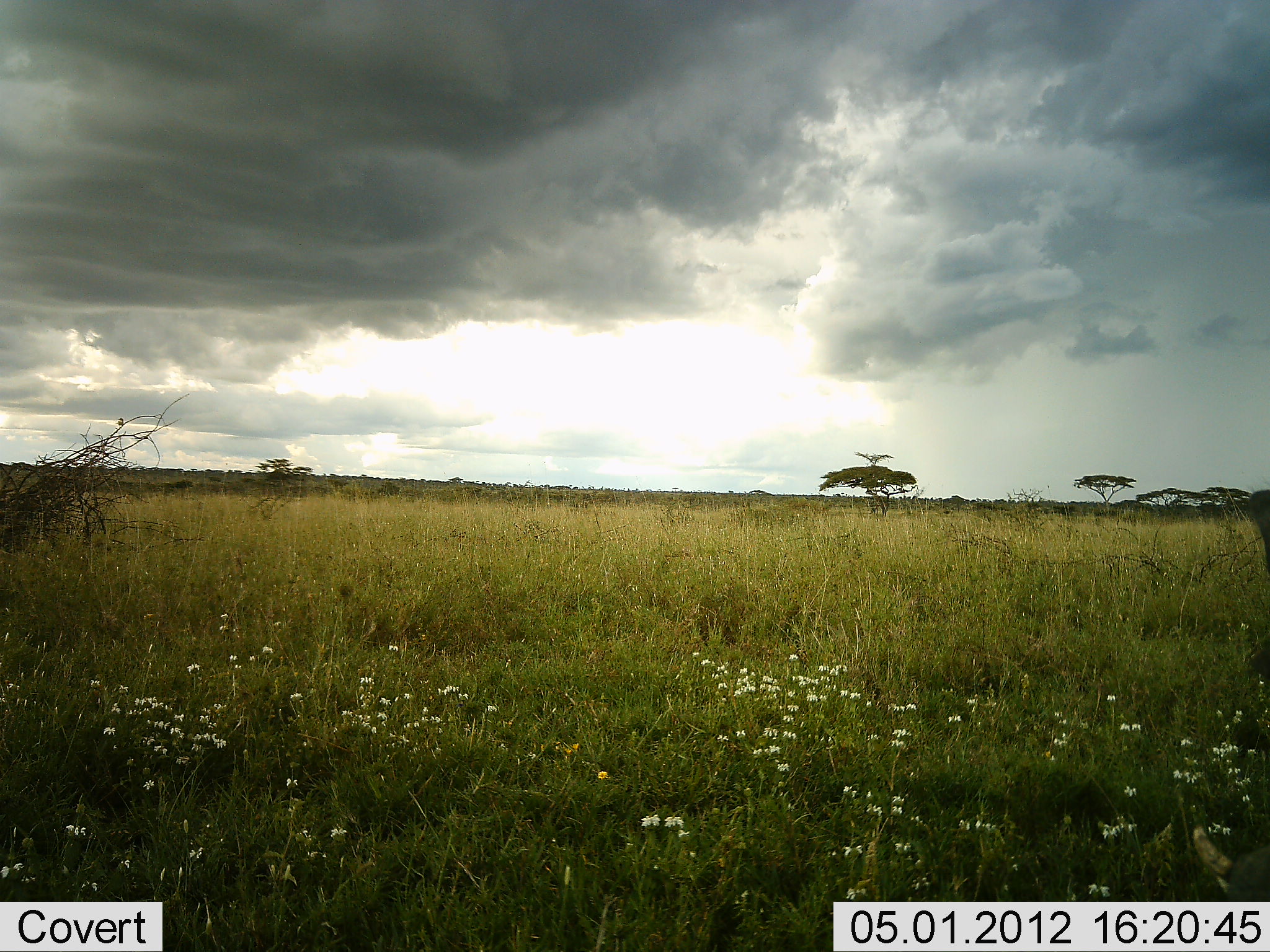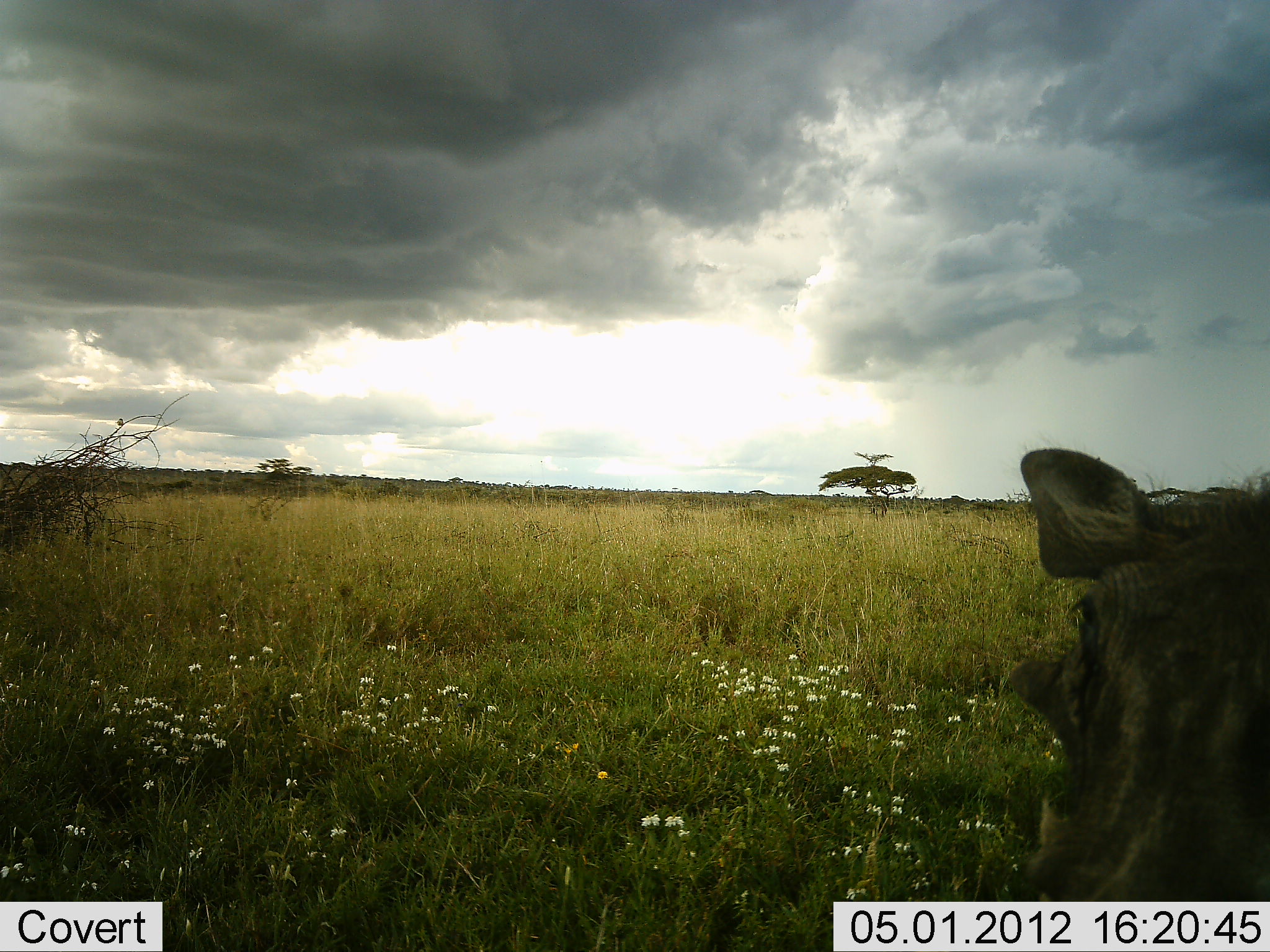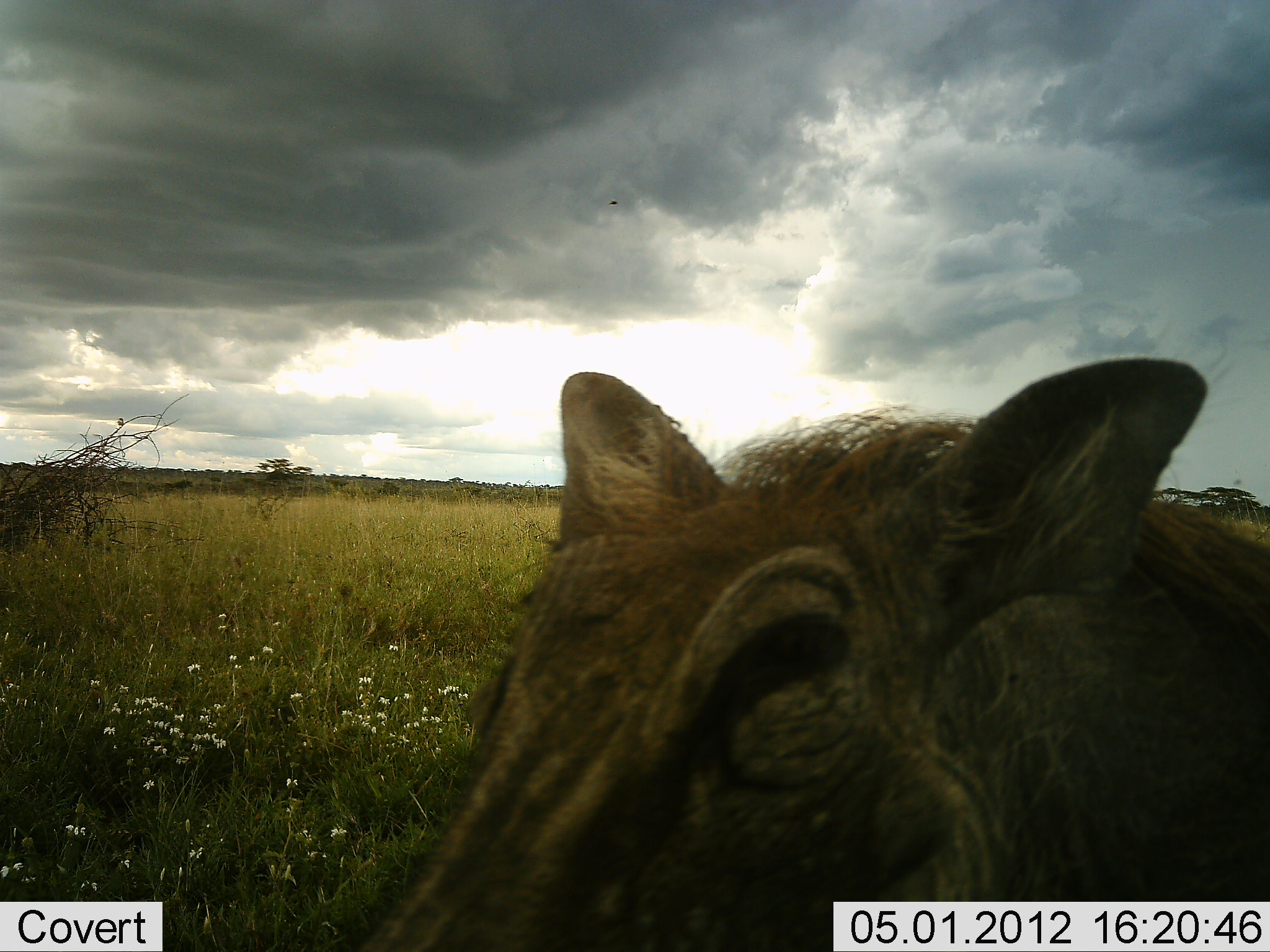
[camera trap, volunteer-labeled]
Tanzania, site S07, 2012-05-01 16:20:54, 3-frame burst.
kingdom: Animalia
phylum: Chordata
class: Mammalia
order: Artiodactyla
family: Suidae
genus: Phacochoerus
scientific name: Phacochoerus africanus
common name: warthog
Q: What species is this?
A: Warthog (Phacochoerus africanus).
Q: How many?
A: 1.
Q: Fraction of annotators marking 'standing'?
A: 23%.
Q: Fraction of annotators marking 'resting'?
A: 0%.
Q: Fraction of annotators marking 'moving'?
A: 86%.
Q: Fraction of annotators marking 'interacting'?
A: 0%.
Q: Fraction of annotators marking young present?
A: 0%.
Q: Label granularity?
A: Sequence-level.